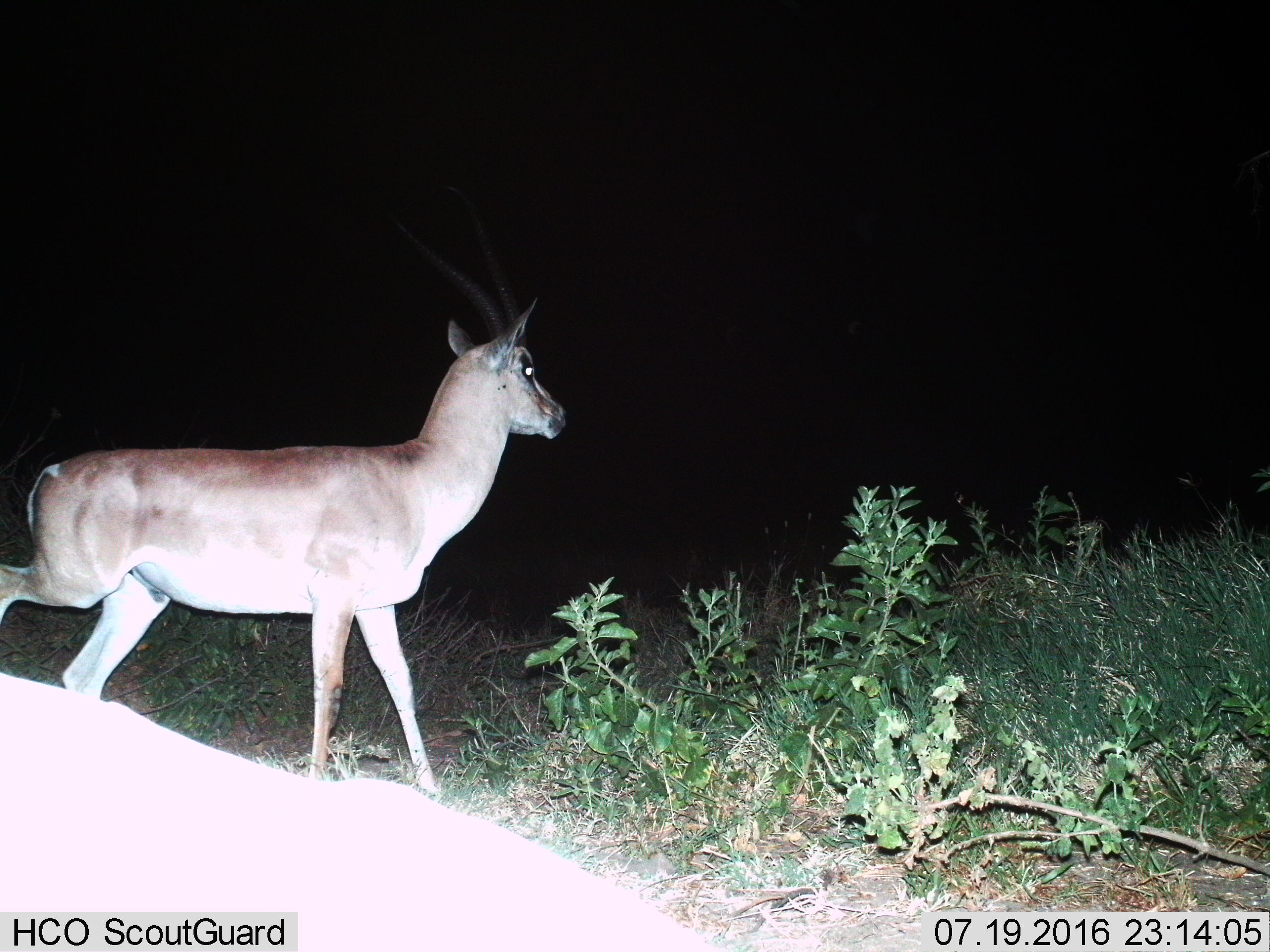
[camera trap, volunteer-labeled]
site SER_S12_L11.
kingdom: Animalia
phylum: Chordata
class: Mammalia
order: Artiodactyla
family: Bovidae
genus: Nanger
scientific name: Nanger granti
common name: grant's gazelle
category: gazellegrants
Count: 1.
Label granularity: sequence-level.